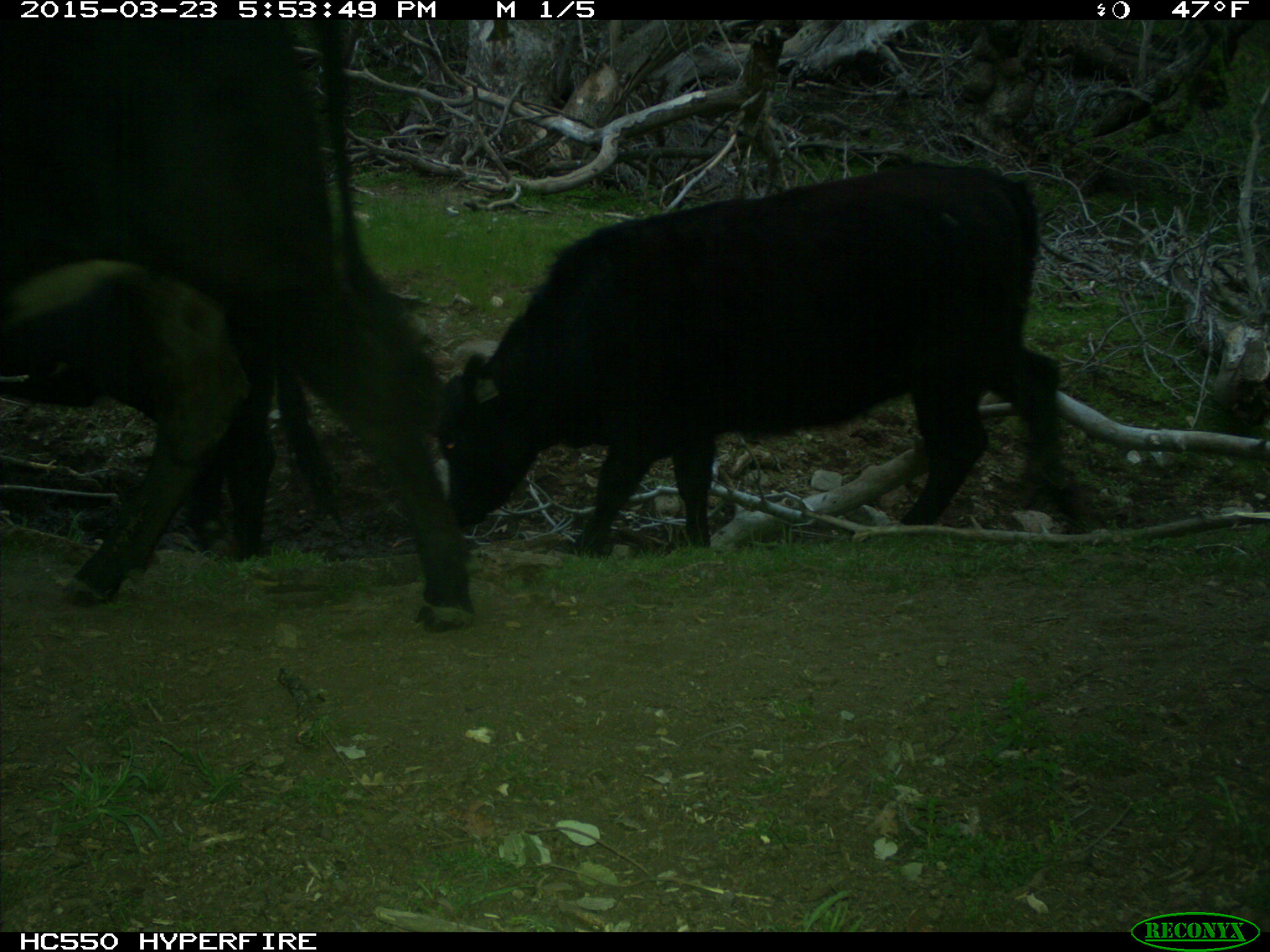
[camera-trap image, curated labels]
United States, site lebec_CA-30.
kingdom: Animalia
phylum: Chordata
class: Mammalia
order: Artiodactyla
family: Bovidae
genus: Bos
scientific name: Bos taurus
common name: domestic cow